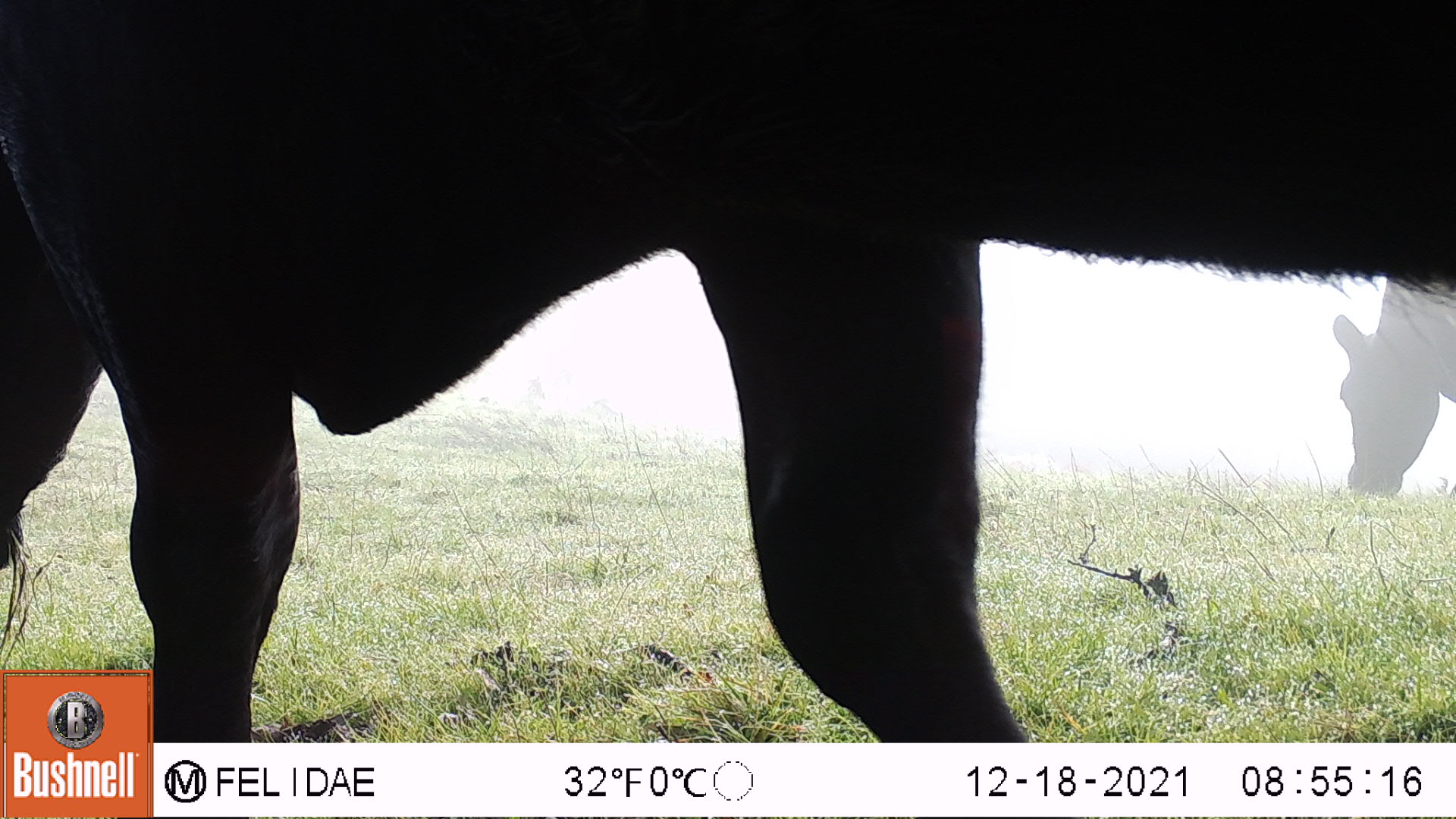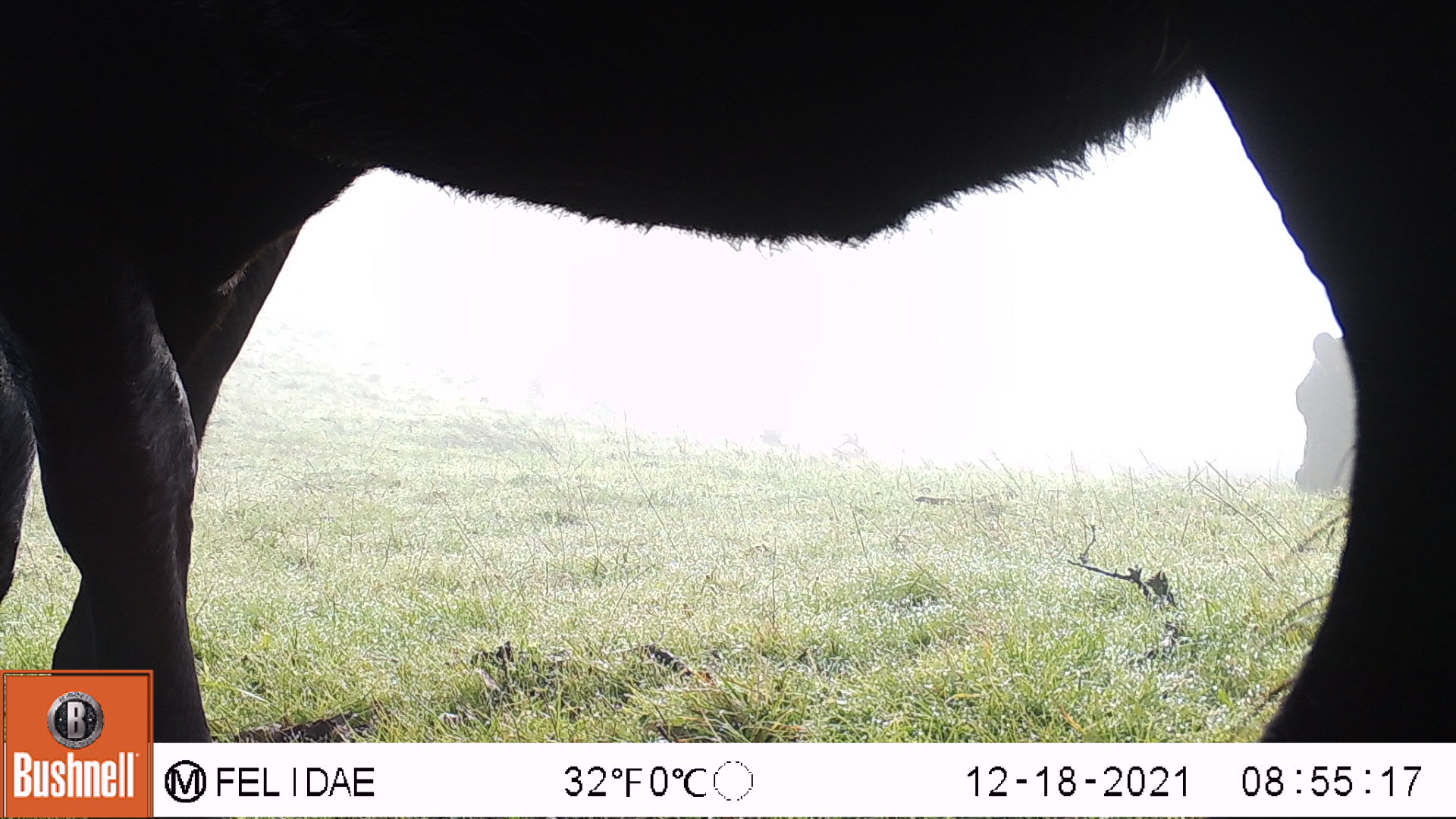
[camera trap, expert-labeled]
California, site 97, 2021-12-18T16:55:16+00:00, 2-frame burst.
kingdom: Animalia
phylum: Chordata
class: Mammalia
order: Artiodactyla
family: Bovidae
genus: Bos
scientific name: Bos taurus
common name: domestic cattle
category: cattle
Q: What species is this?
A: Cattle (domestic cattle) (Bos taurus).